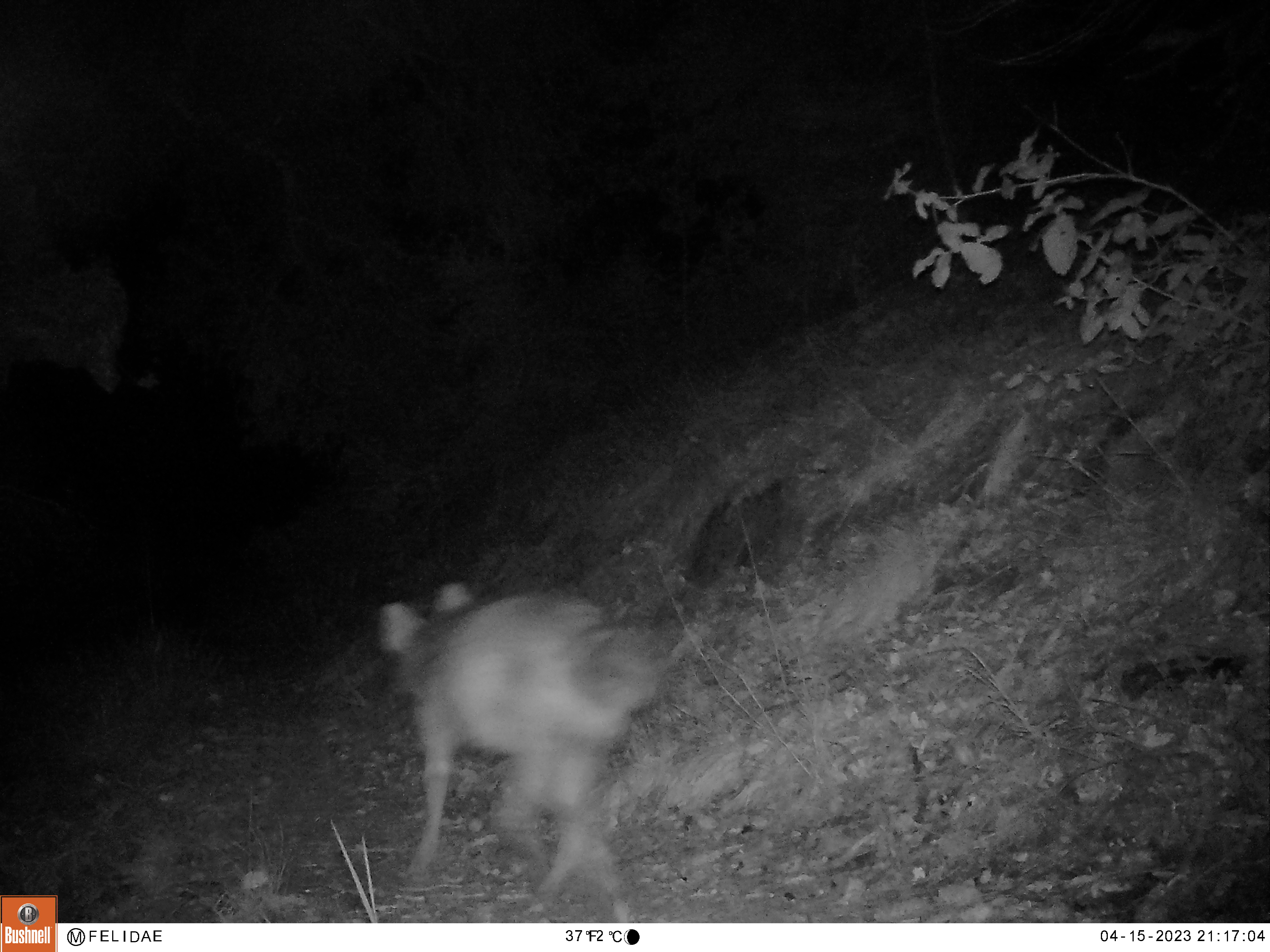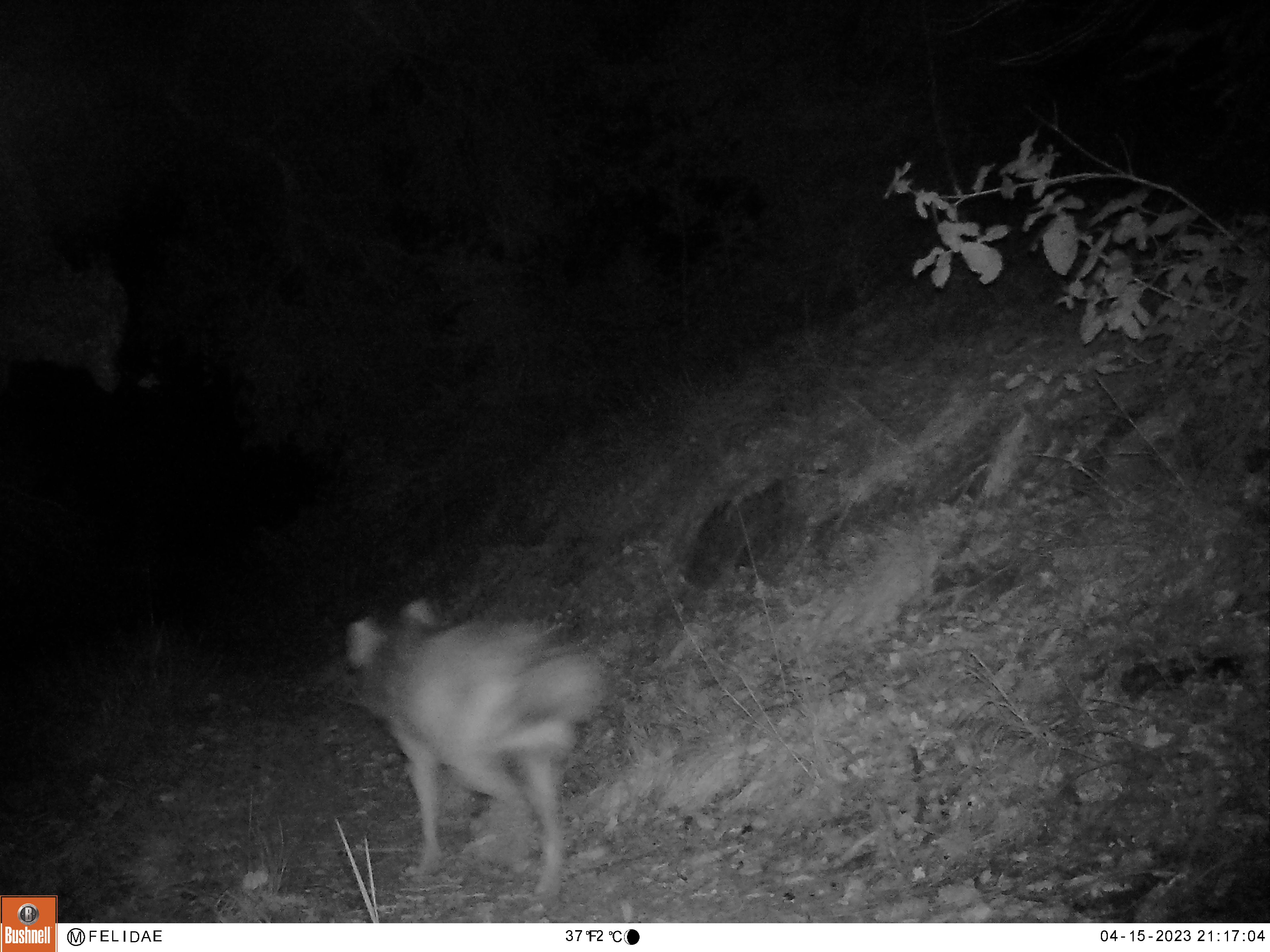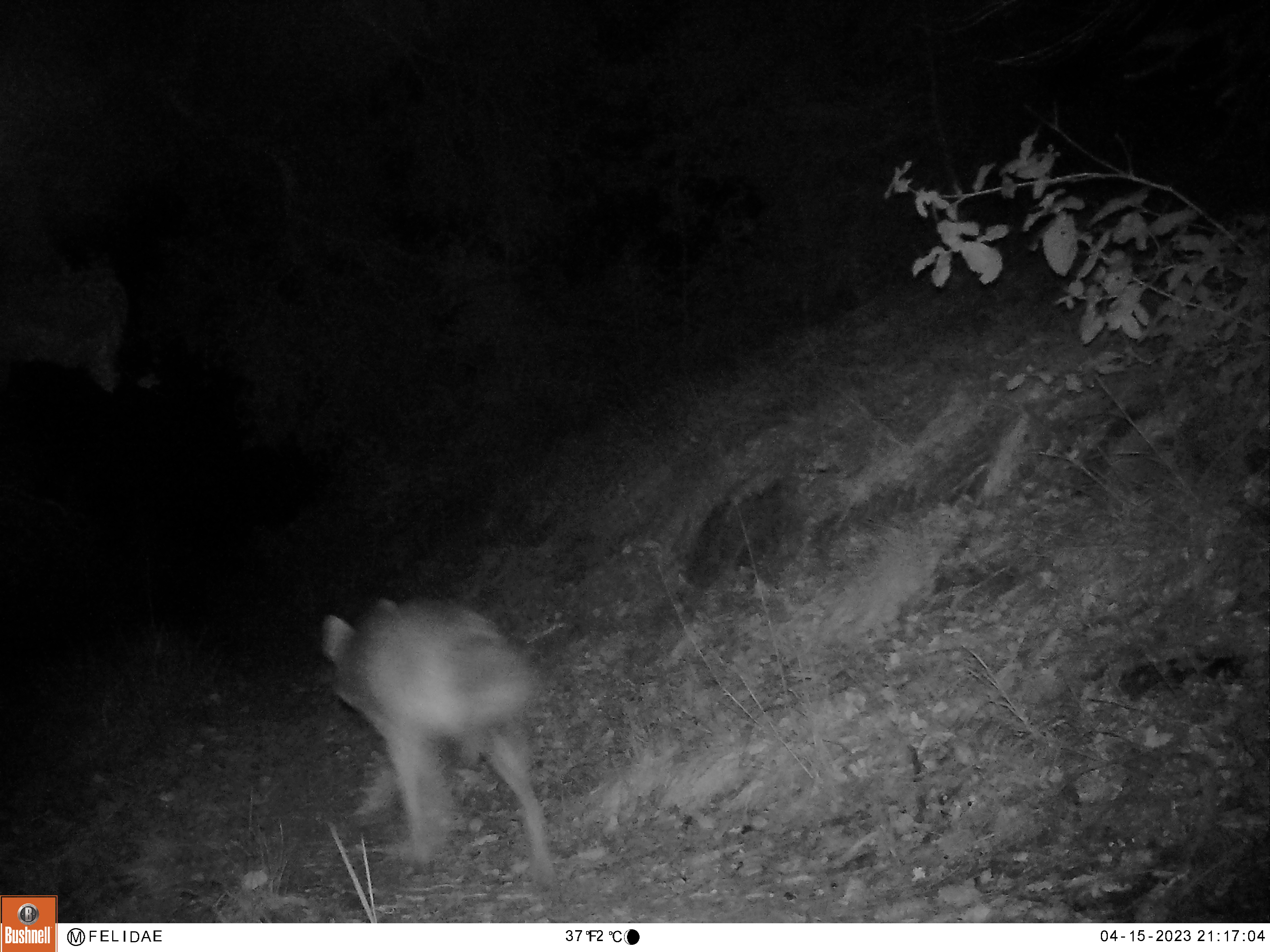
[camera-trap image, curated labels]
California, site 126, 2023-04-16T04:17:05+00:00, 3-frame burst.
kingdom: Animalia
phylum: Chordata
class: Mammalia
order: Carnivora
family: Canidae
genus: Canis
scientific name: Canis latrans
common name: coyote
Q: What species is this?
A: Coyote (Canis latrans).